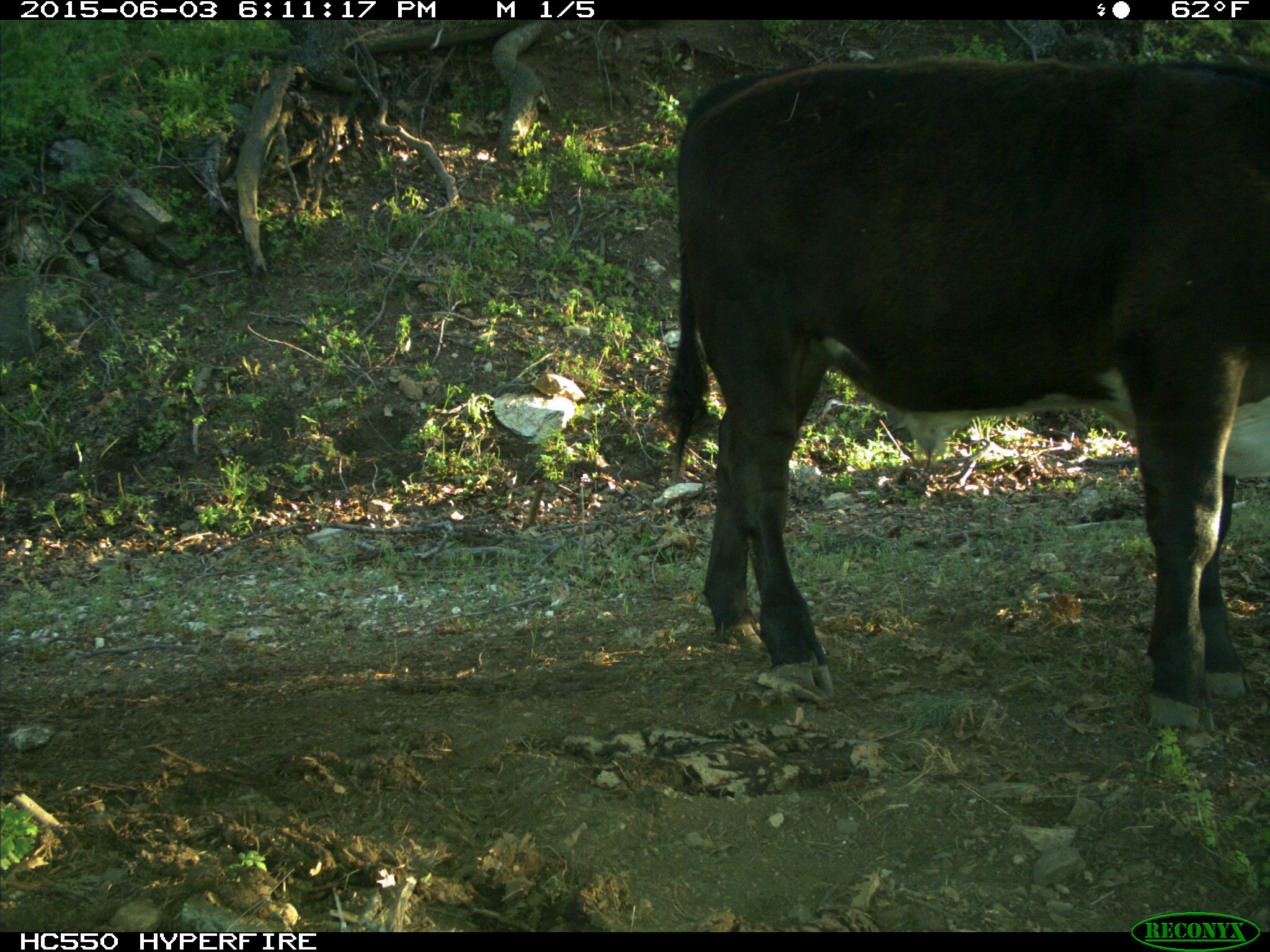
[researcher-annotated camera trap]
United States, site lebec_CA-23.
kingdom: Animalia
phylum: Chordata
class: Mammalia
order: Artiodactyla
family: Bovidae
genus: Bos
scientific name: Bos taurus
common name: domestic cow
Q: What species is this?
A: Bos taurus (domestic cow).